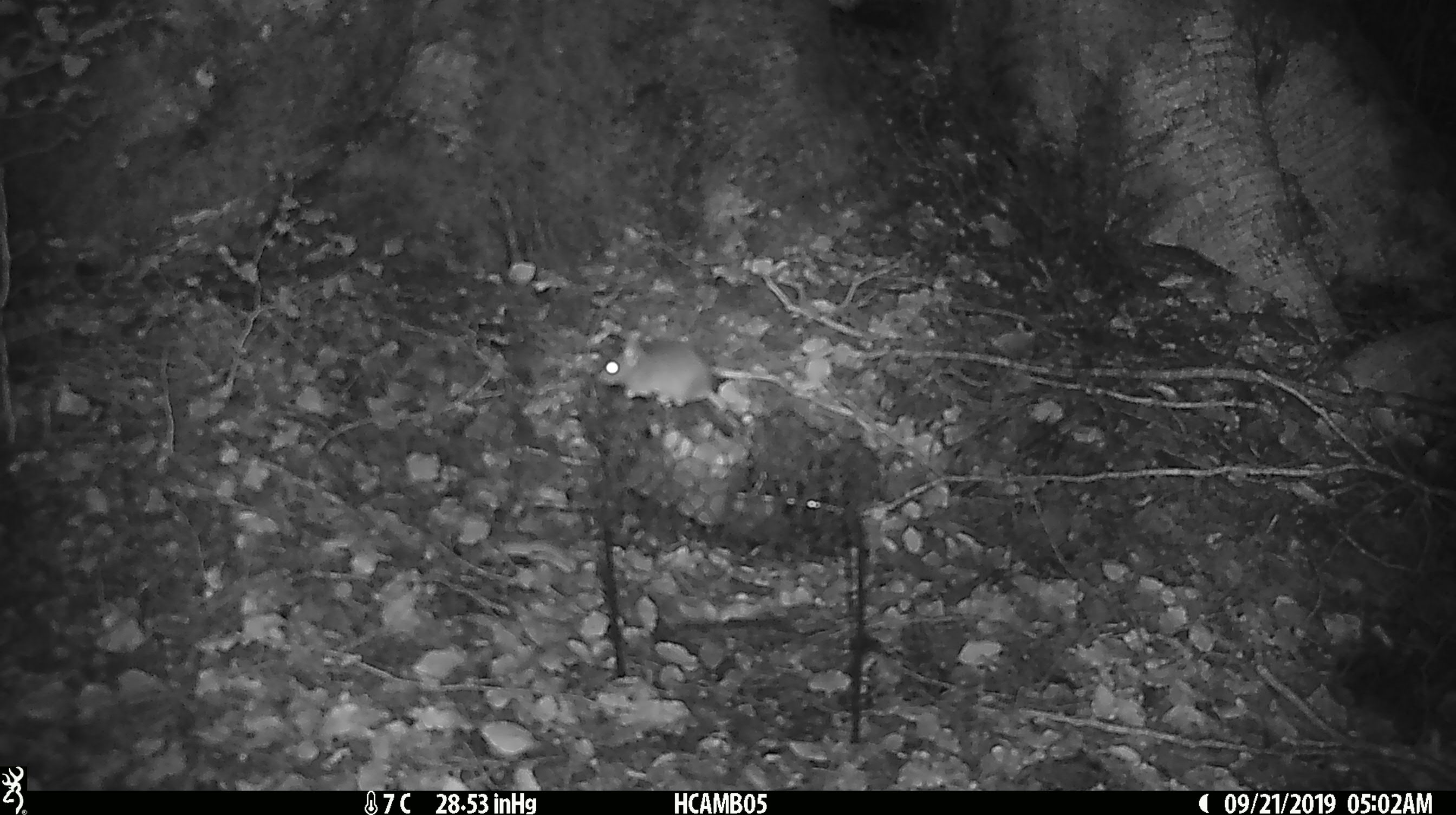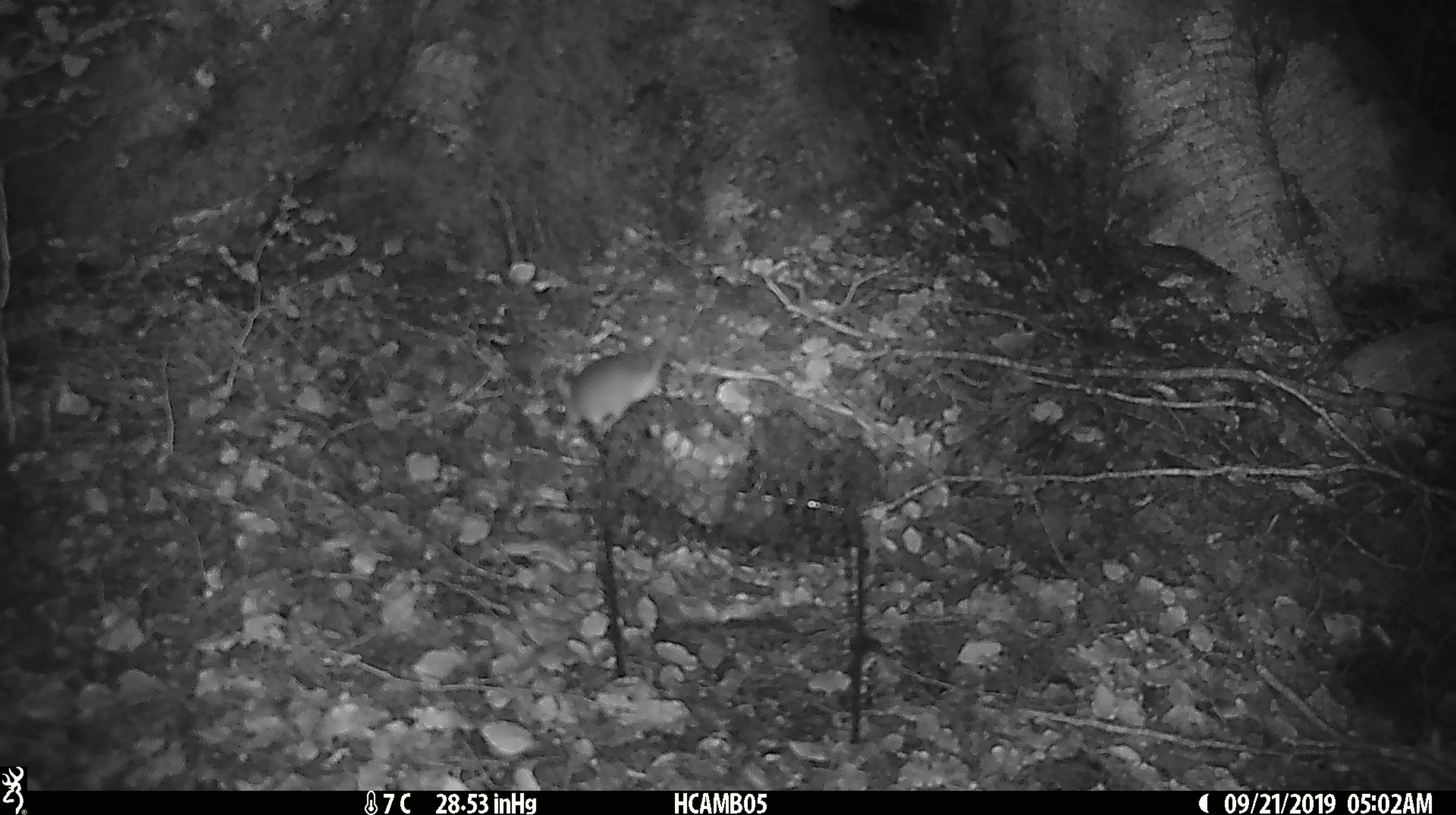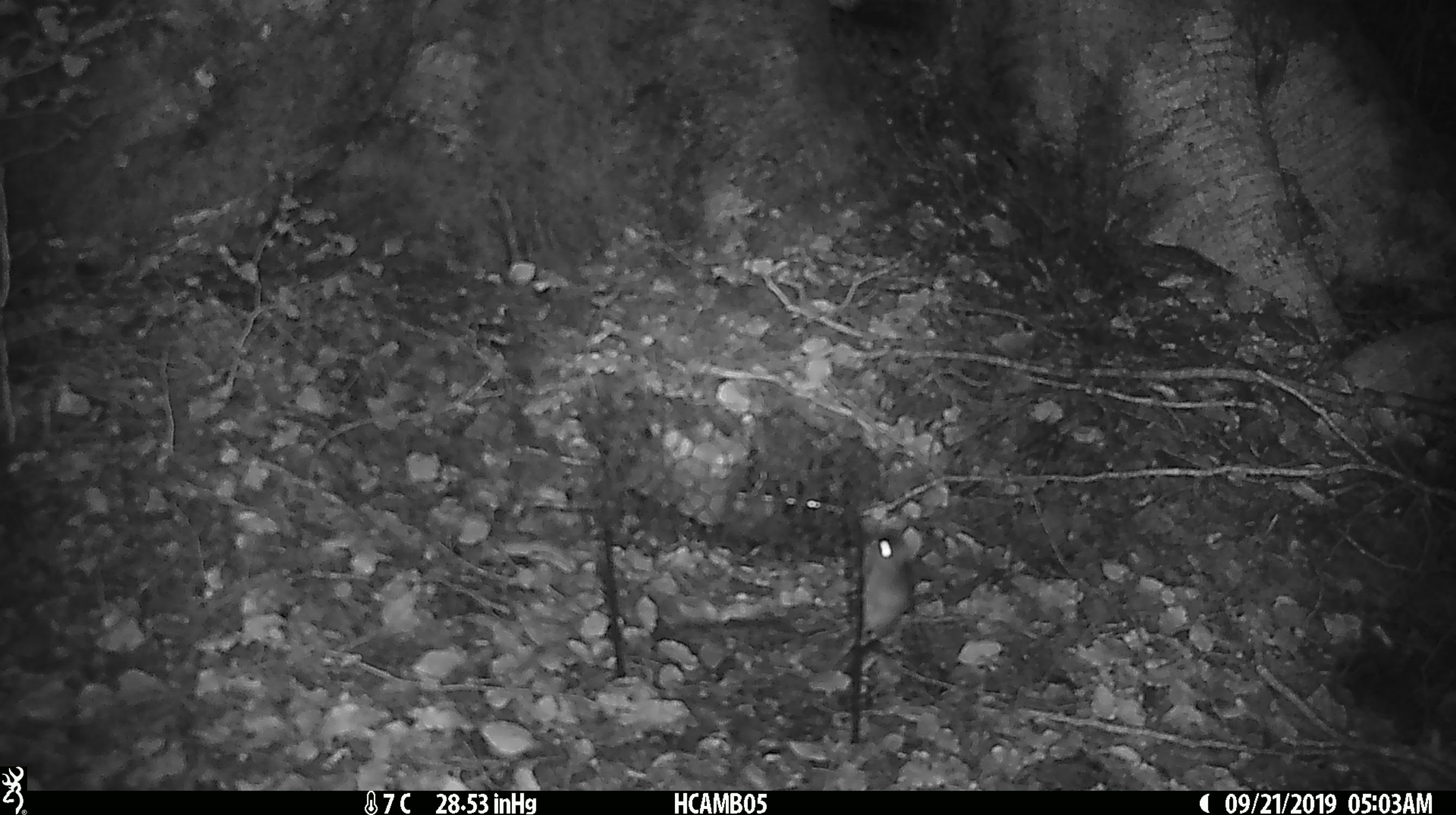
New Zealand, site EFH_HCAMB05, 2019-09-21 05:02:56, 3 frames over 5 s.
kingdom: Animalia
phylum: Chordata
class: Mammalia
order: Rodentia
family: Muridae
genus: Mus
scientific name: Mus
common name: mouse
Mouse (Mus).